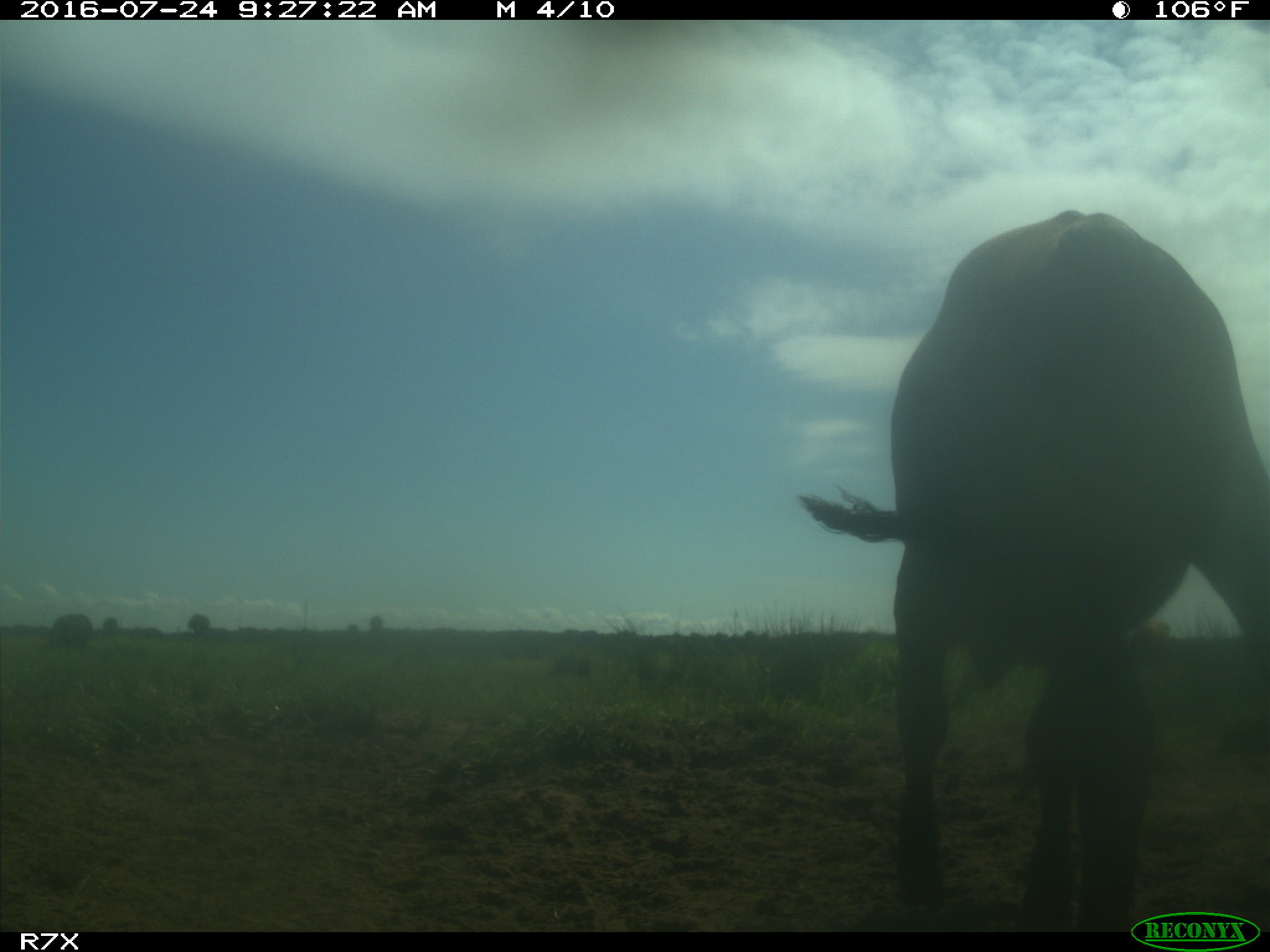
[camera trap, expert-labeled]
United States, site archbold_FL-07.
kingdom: Animalia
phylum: Chordata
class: Mammalia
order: Artiodactyla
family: Bovidae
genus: Bos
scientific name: Bos taurus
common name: domestic cow